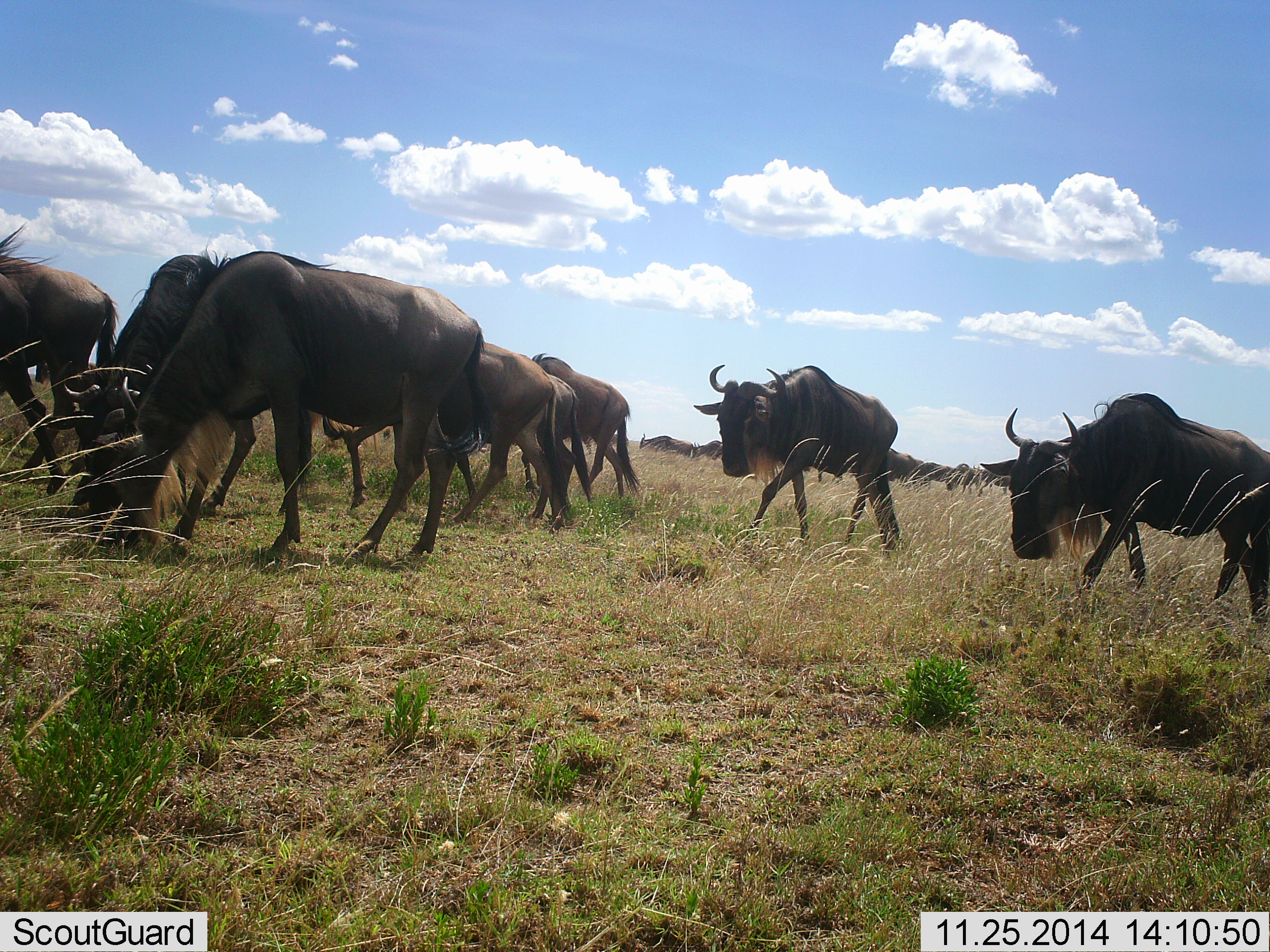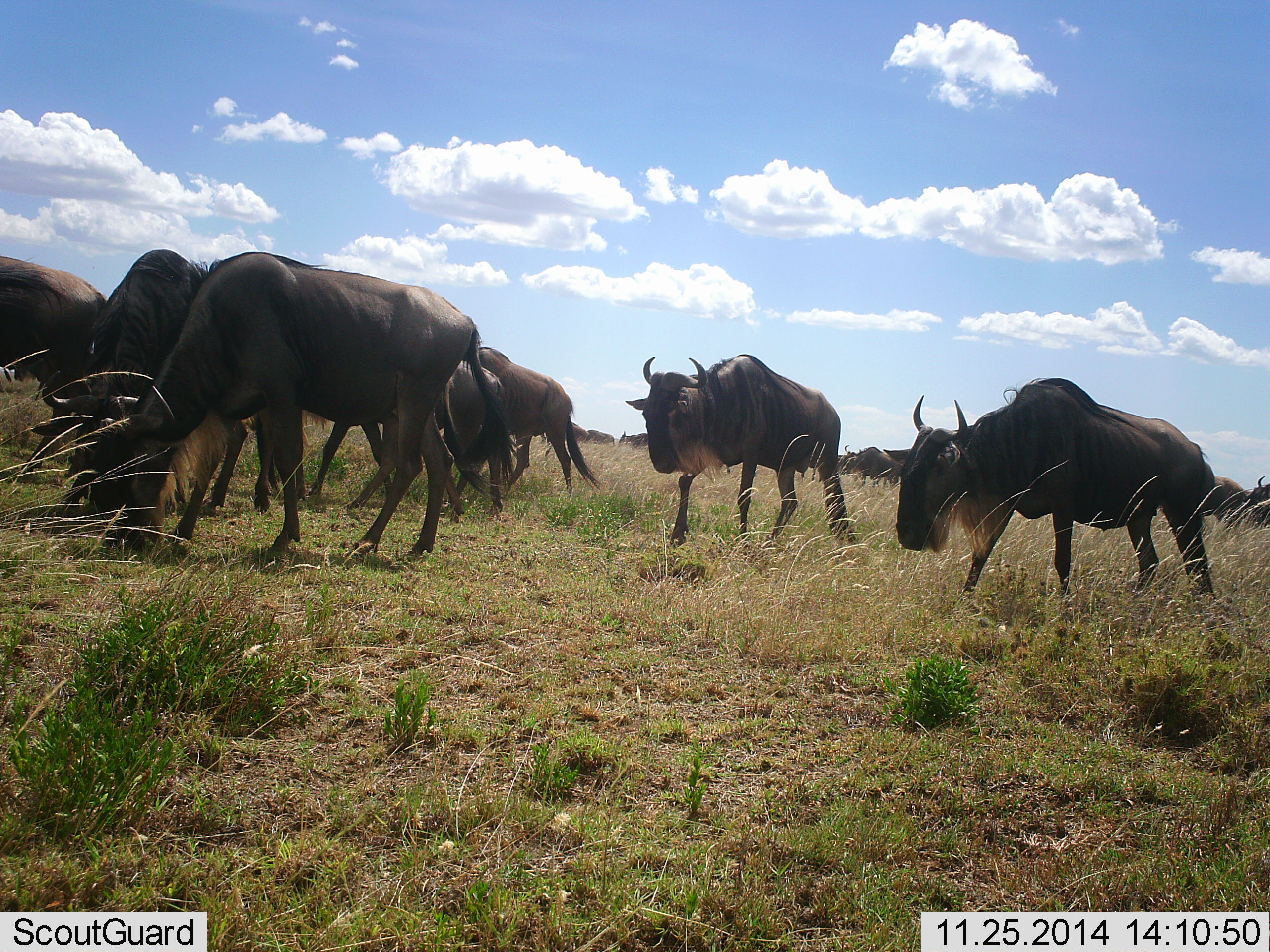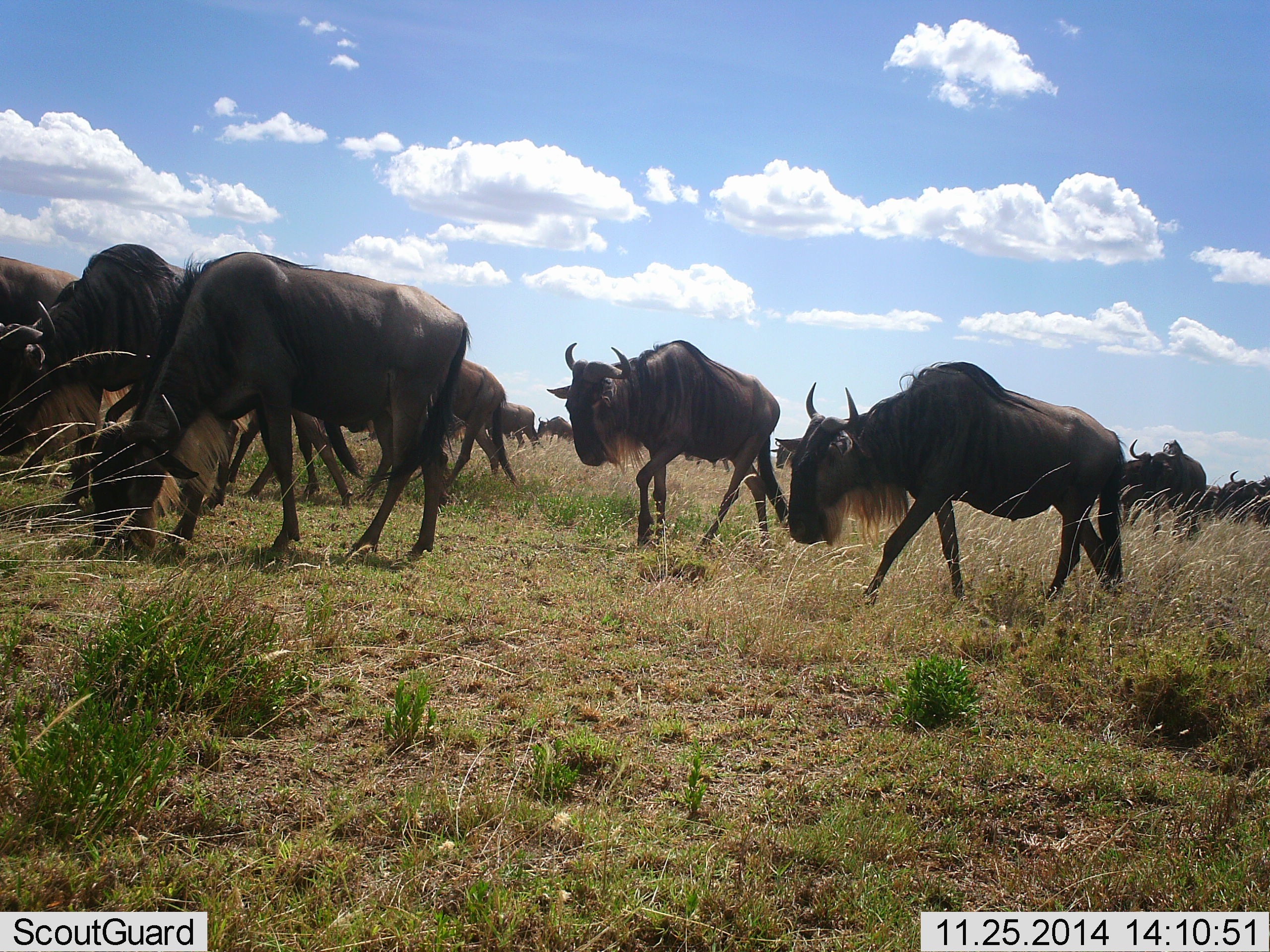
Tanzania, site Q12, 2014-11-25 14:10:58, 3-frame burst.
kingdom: Animalia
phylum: Chordata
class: Mammalia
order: Artiodactyla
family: Bovidae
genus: Connochaetes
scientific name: Connochaetes taurinus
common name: blue wildebeest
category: wildebeest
Wildebeest (blue wildebeest) (Connochaetes taurinus), count 11-50. Behavior (volunteer vote fractions): standing 30%, resting 0%, moving 100%, interacting 0%. Young present (vote fraction): 0%. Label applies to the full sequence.